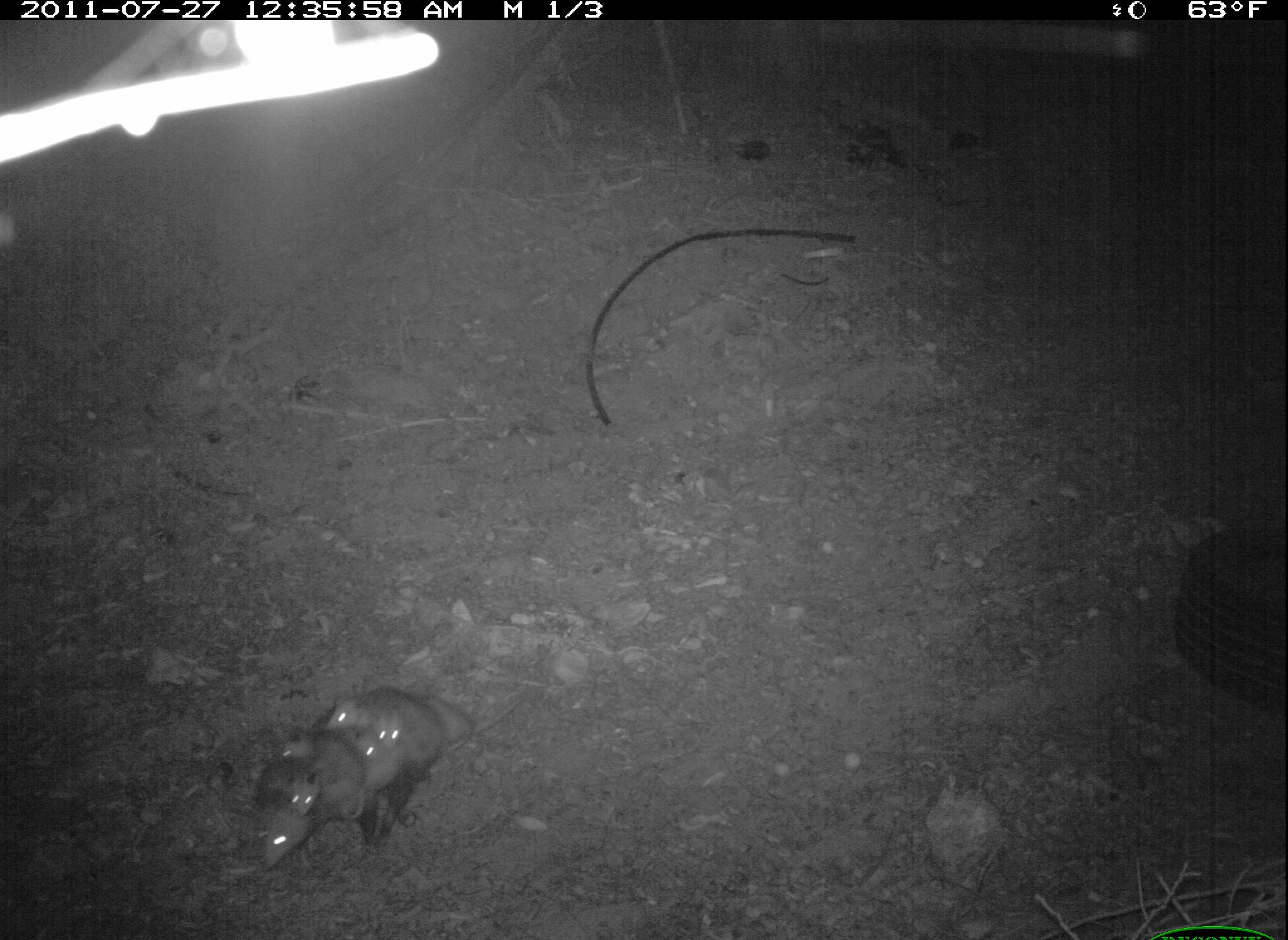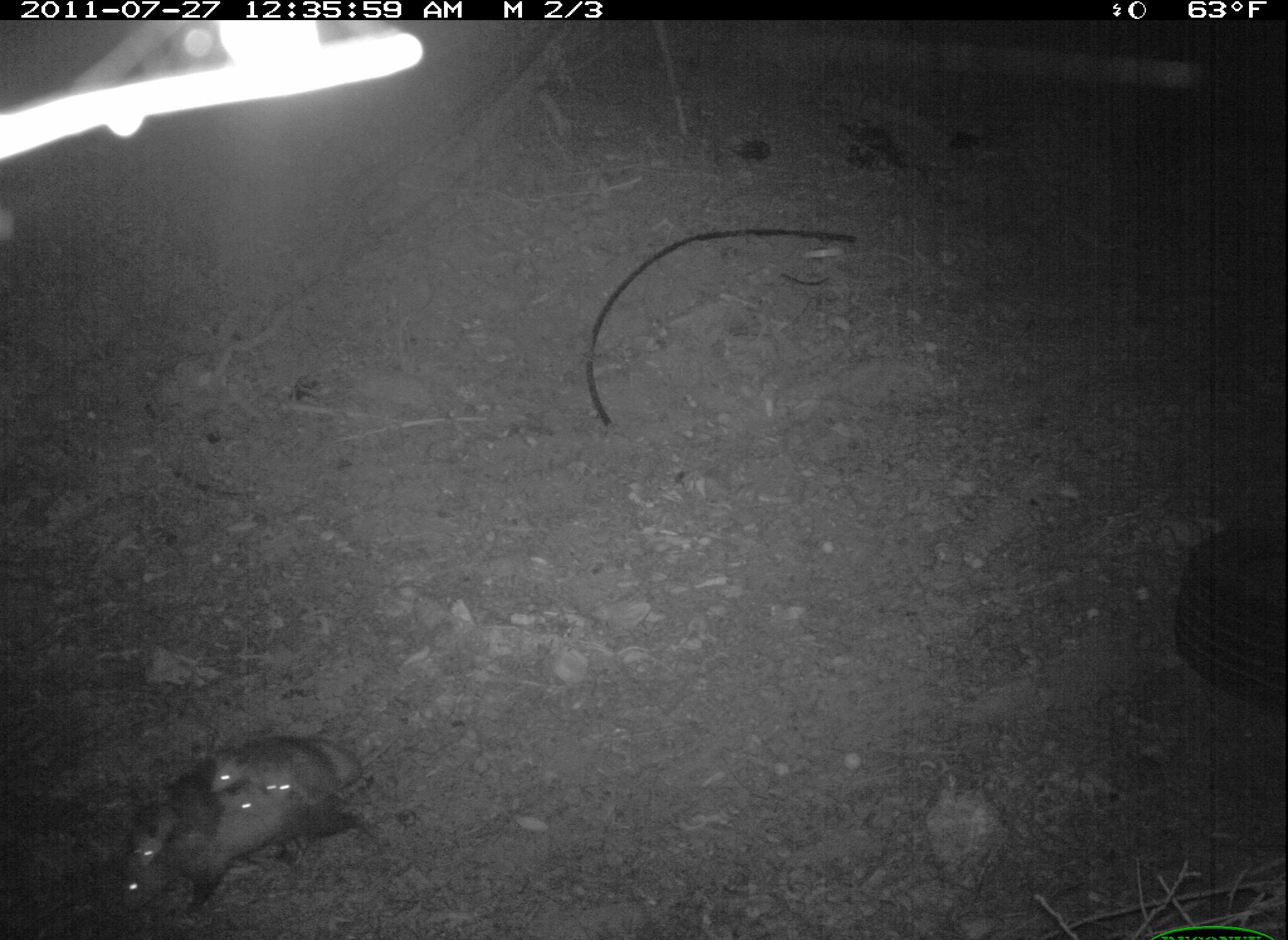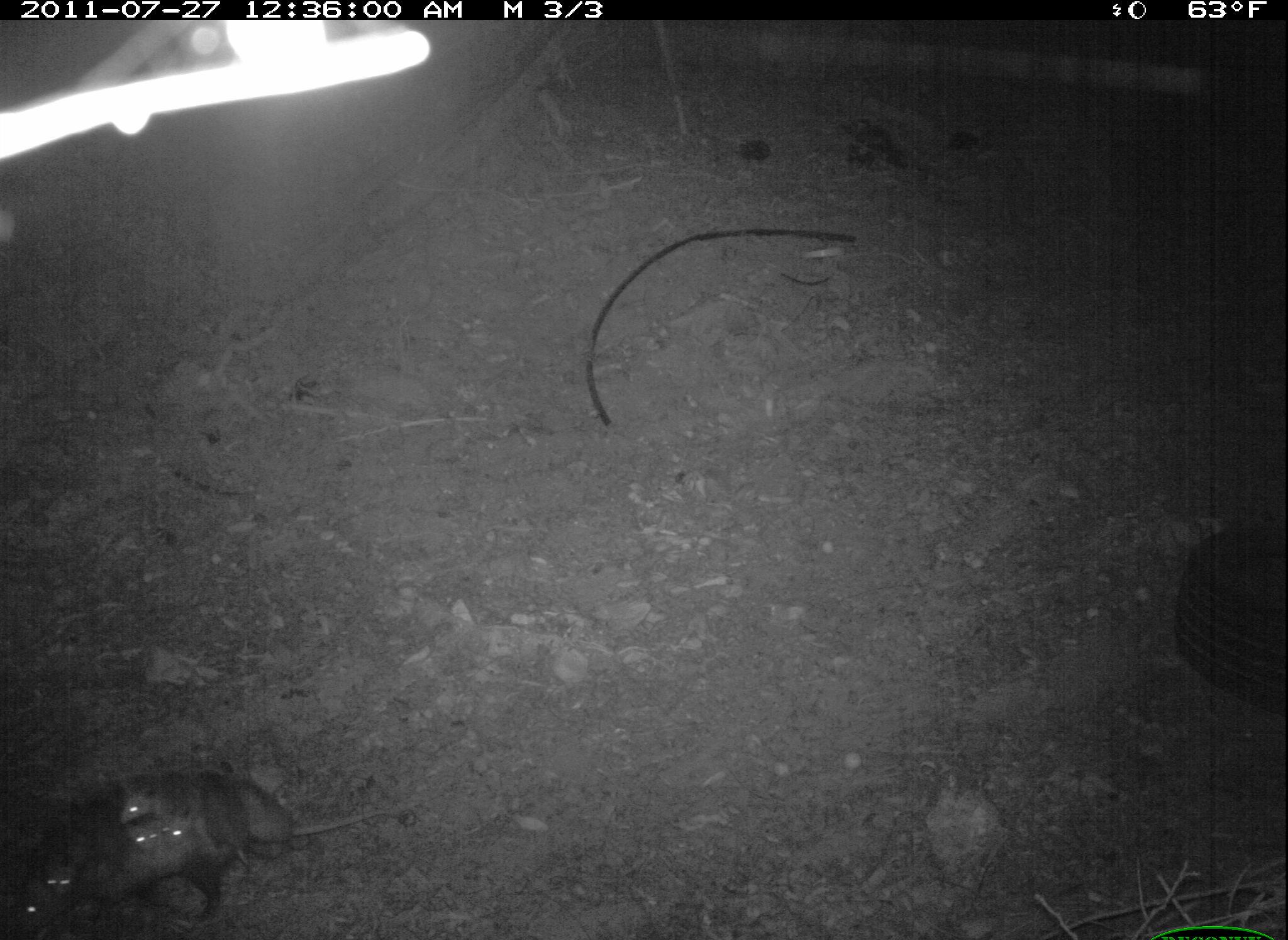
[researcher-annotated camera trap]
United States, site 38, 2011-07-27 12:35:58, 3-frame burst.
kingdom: Animalia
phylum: Chordata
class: Mammalia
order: Didelphimorphia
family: Didelphidae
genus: Didelphis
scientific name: Didelphis virginiana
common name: virginia opossum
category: opossum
Opossum (virginia opossum) (Didelphis virginiana).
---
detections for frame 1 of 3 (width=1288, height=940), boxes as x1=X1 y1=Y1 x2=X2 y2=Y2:
opossum: x1=246 y1=670 x2=472 y2=883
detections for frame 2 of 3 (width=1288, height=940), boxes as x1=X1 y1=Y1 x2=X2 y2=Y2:
opossum: x1=226 y1=780 x2=291 y2=823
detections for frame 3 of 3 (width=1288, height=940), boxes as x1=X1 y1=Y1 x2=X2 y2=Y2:
opossum: x1=2 y1=749 x2=435 y2=940